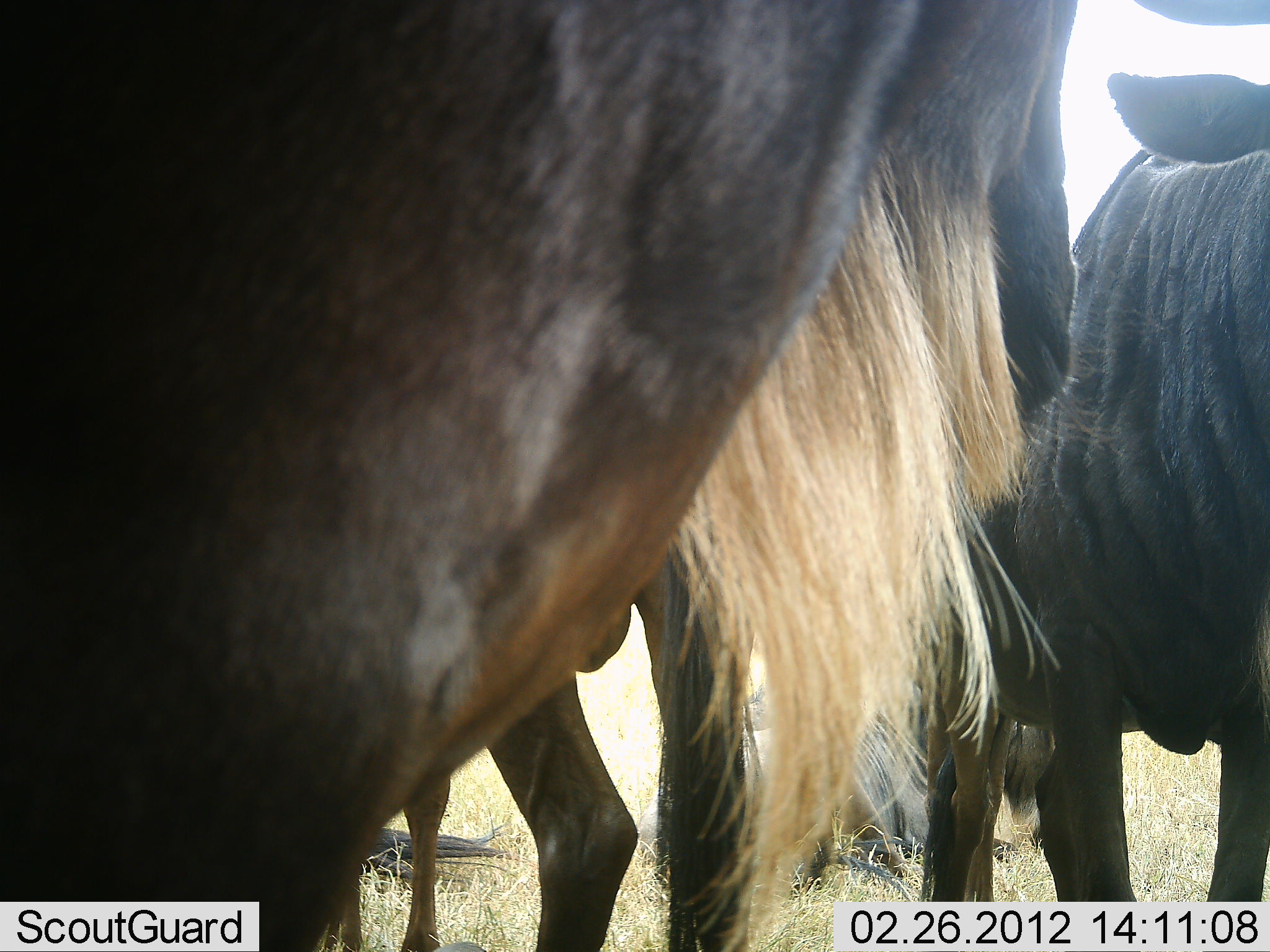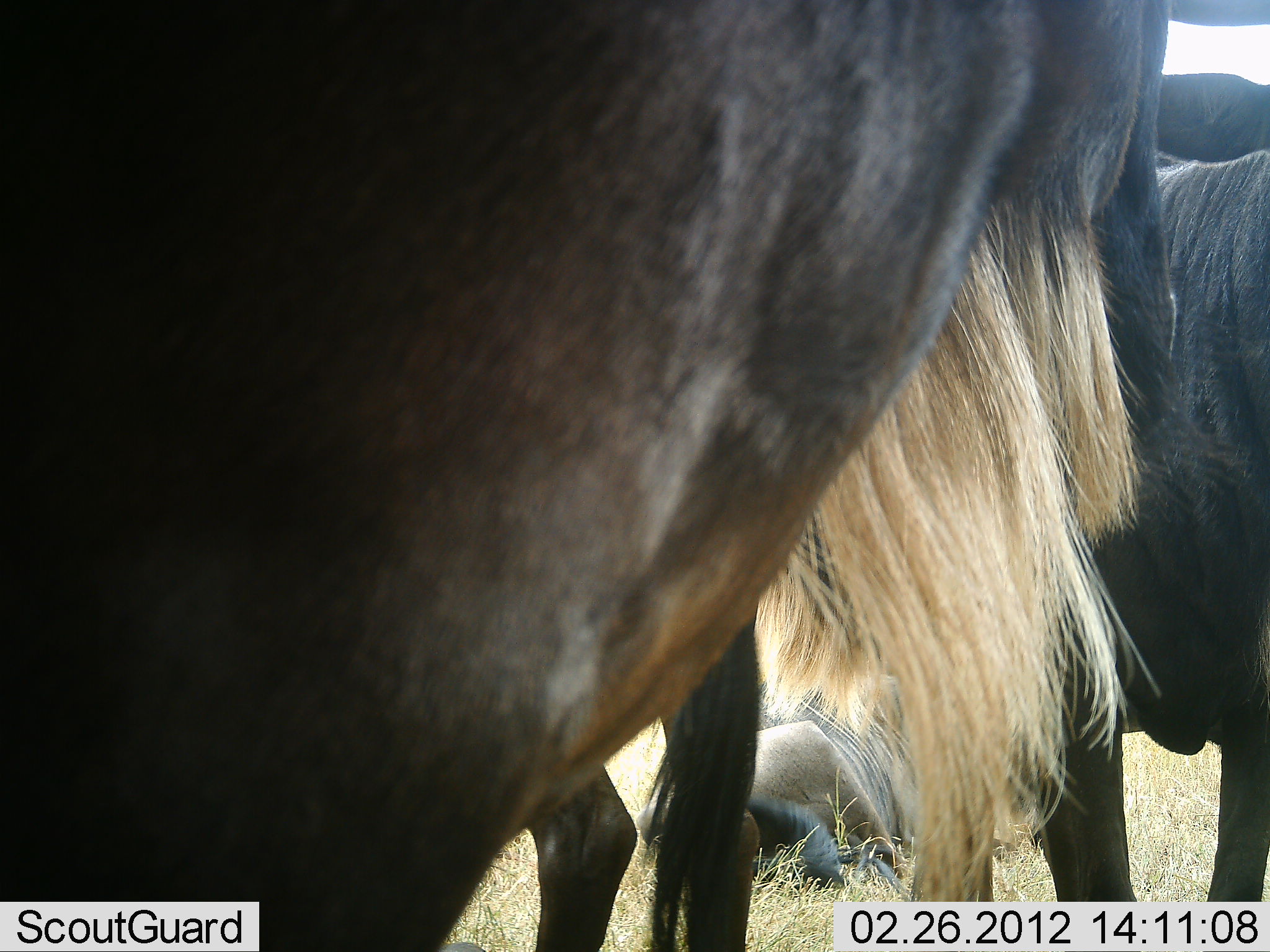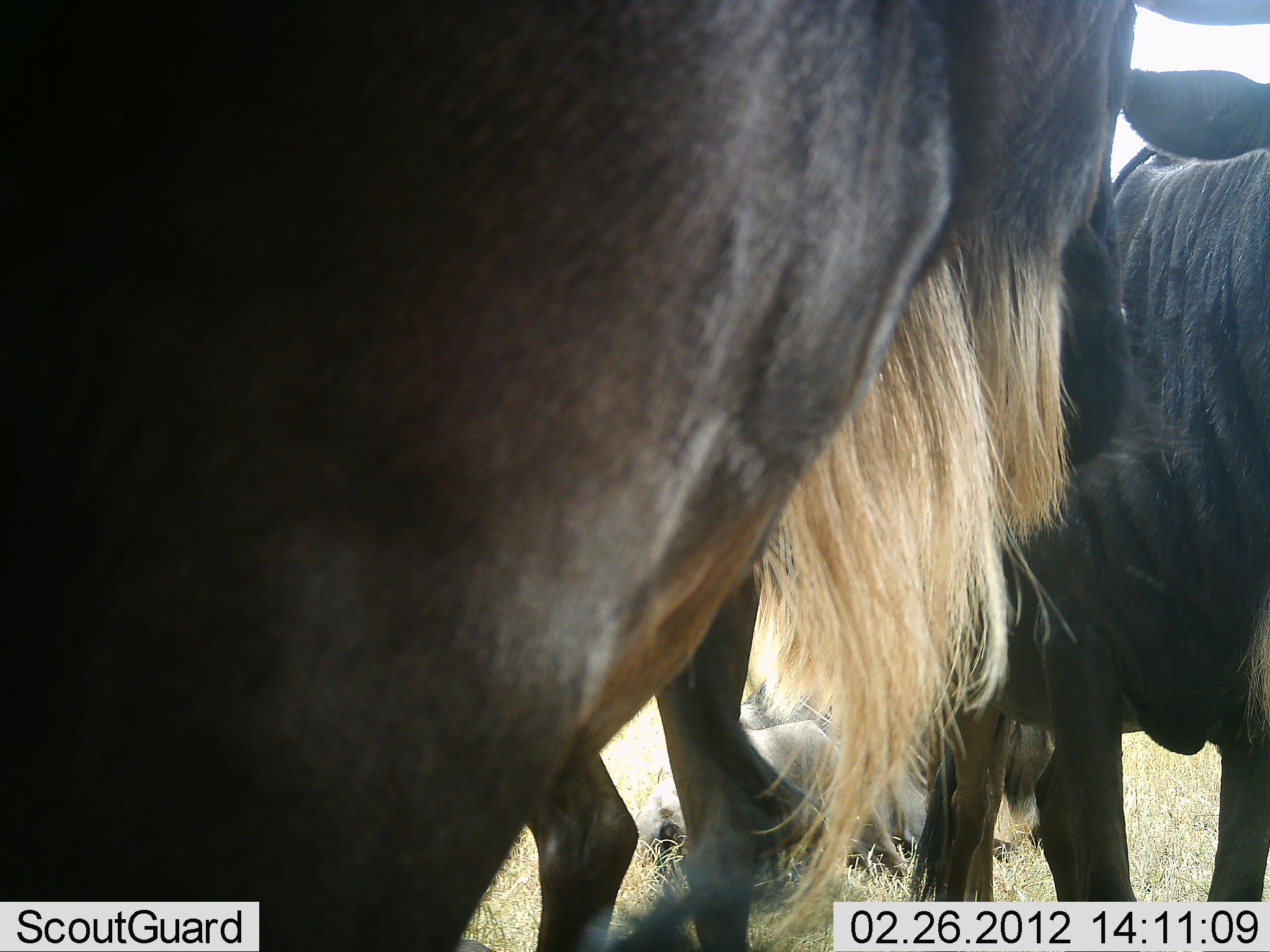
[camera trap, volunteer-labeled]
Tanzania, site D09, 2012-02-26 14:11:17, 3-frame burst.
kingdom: Animalia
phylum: Chordata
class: Mammalia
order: Artiodactyla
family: Bovidae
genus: Connochaetes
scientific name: Connochaetes taurinus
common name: blue wildebeest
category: wildebeest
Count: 3.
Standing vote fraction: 87%.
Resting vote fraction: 80%.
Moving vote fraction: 7%.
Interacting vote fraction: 0%.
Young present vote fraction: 0%.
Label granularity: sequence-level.